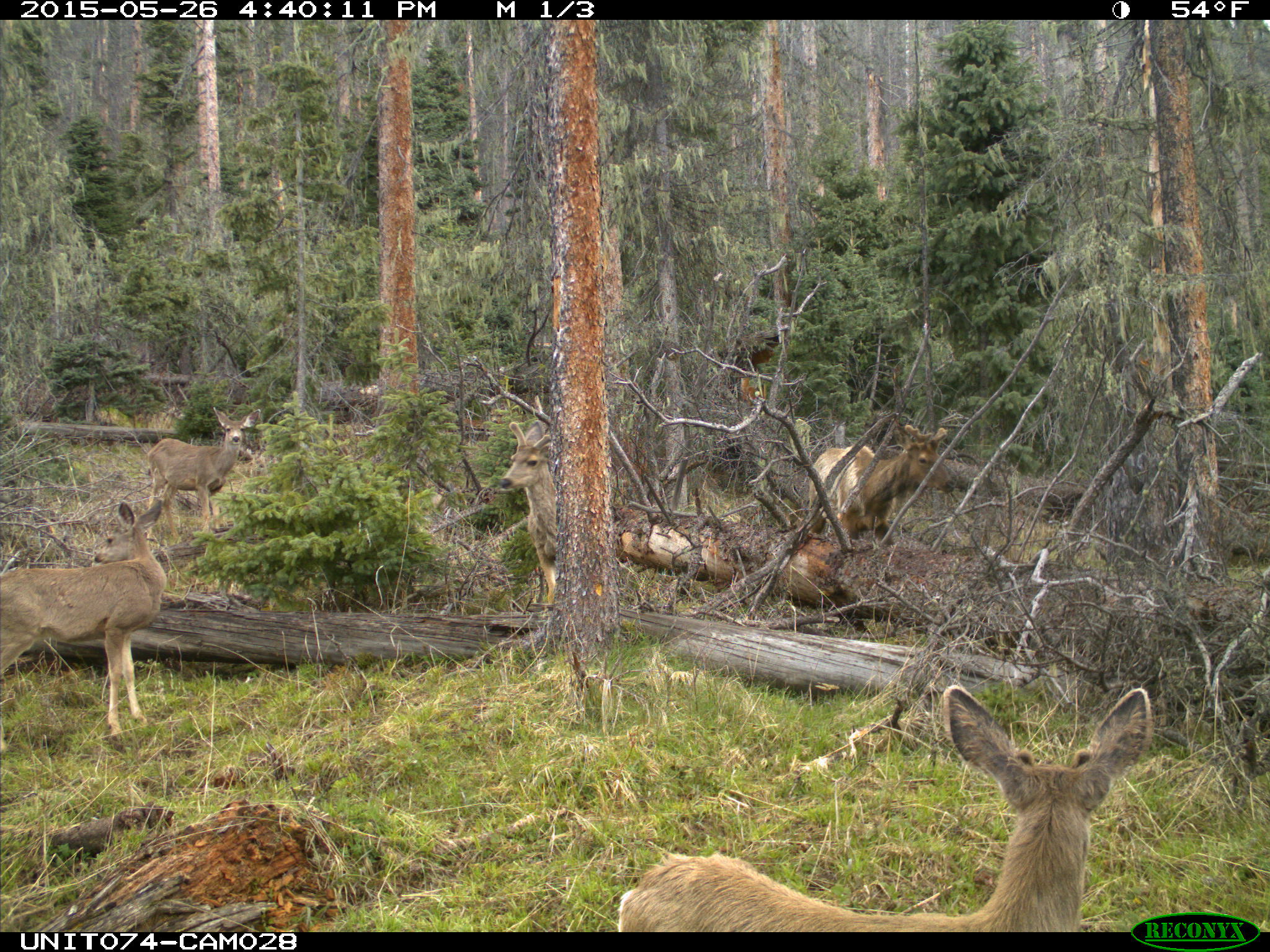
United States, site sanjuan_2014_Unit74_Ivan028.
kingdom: Animalia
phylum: Chordata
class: Mammalia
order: Artiodactyla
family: Cervidae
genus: Cervus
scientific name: Cervus elaphus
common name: red deer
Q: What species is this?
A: Cervus elaphus (red deer).